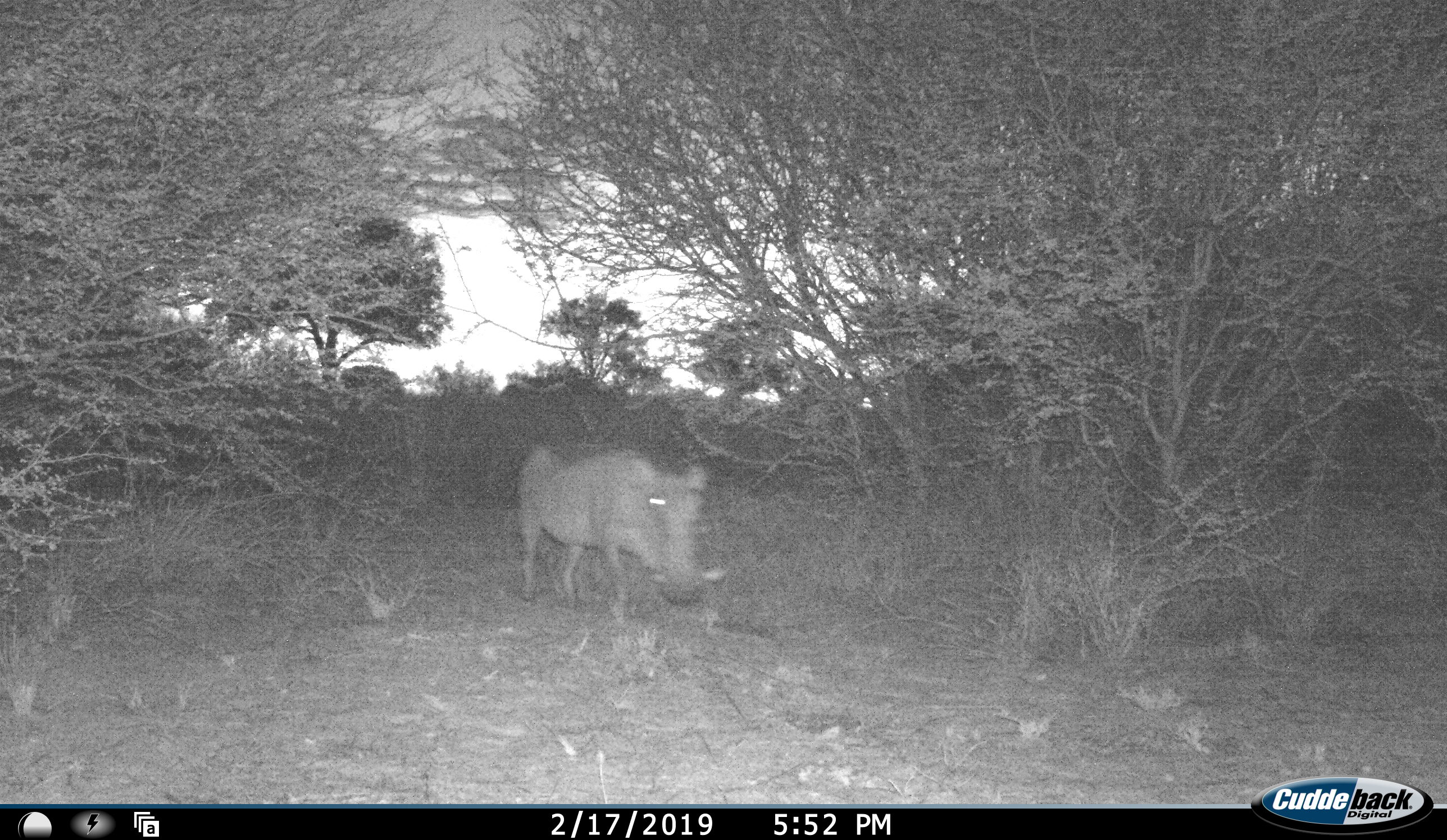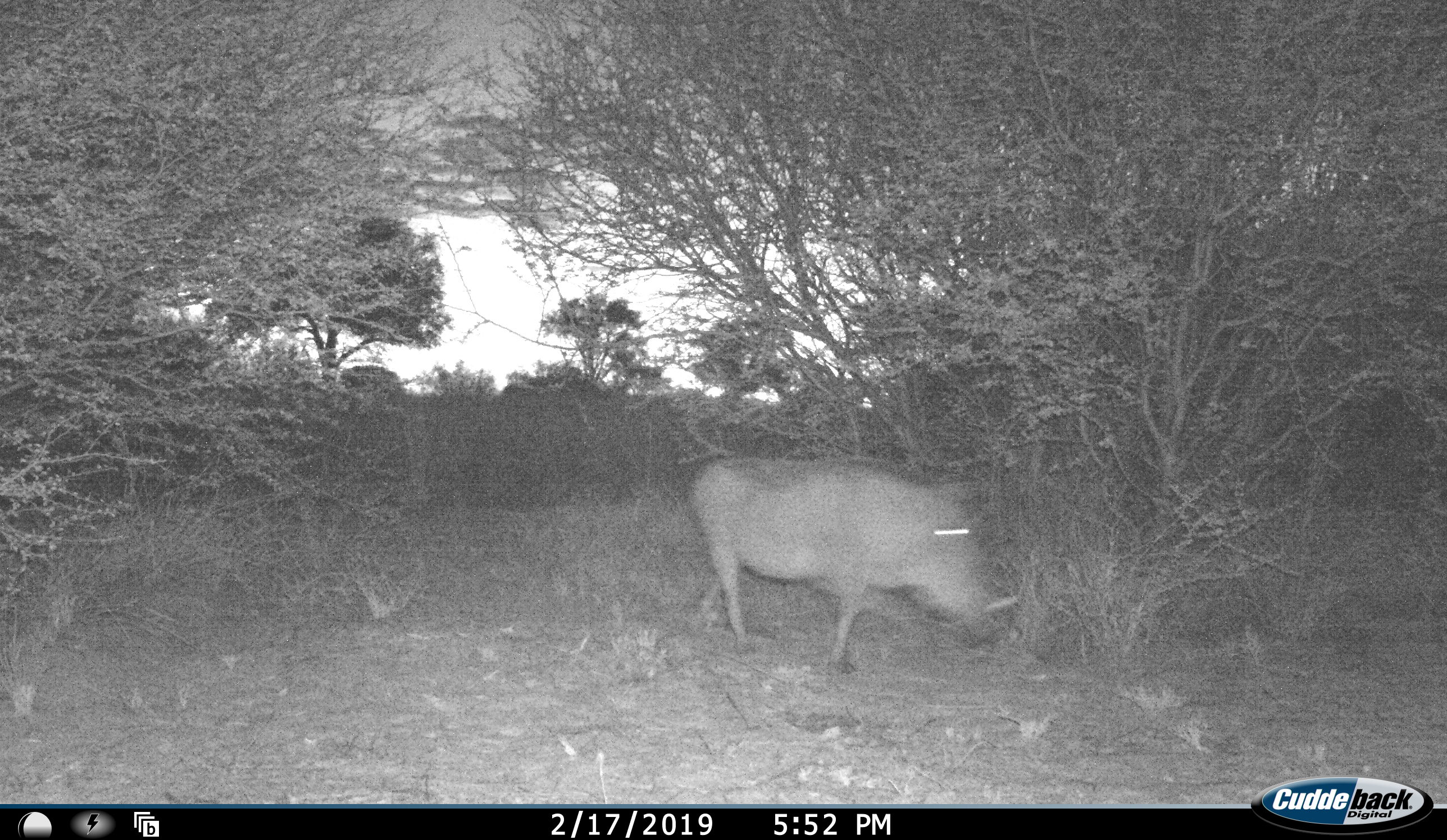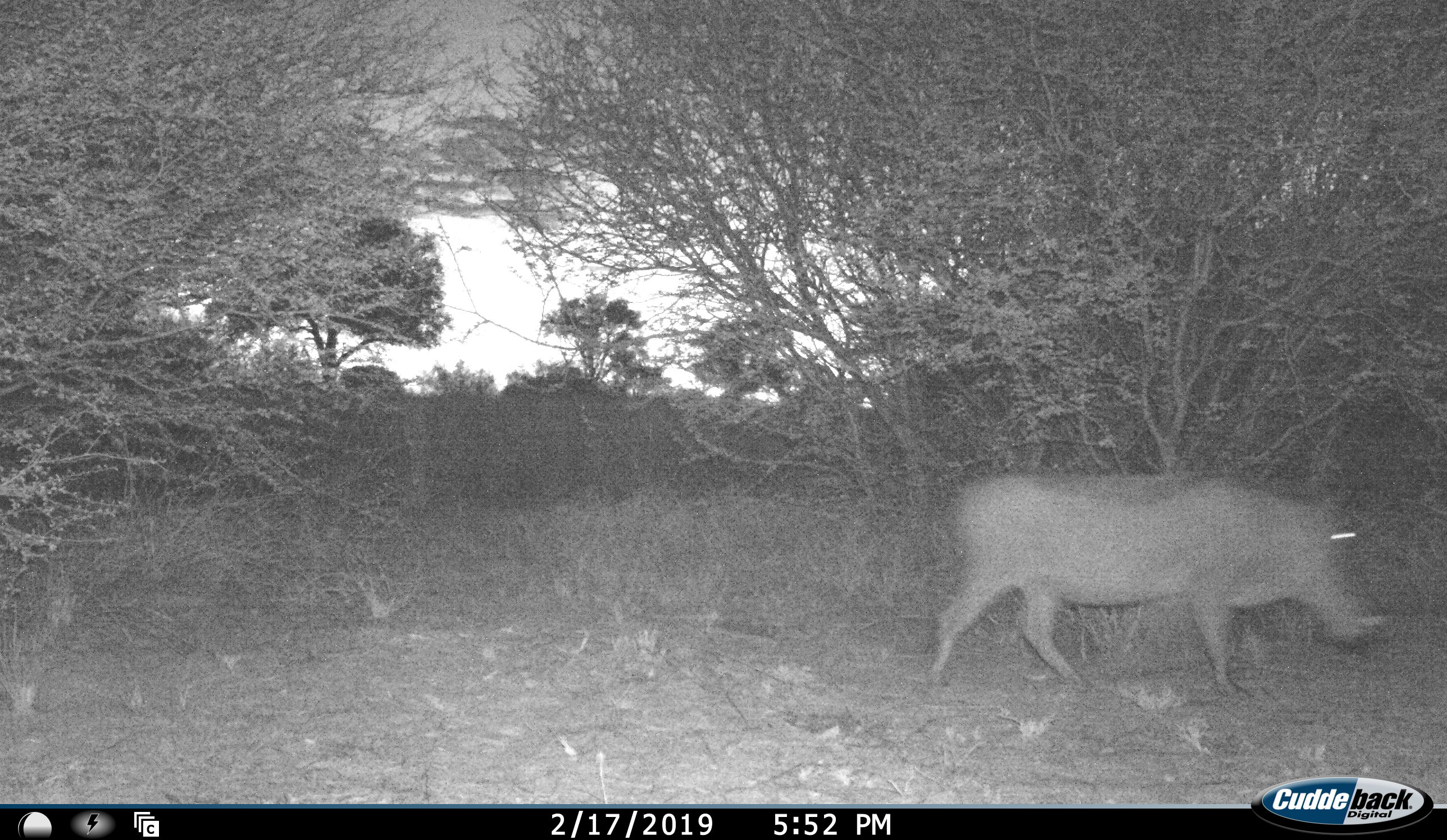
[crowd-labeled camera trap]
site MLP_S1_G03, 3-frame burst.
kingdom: Animalia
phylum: Chordata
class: Mammalia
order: Artiodactyla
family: Suidae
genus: Phacochoerus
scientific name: Phacochoerus africanus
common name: warthog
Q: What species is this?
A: Warthog (Phacochoerus africanus).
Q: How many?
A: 1.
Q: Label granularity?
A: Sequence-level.